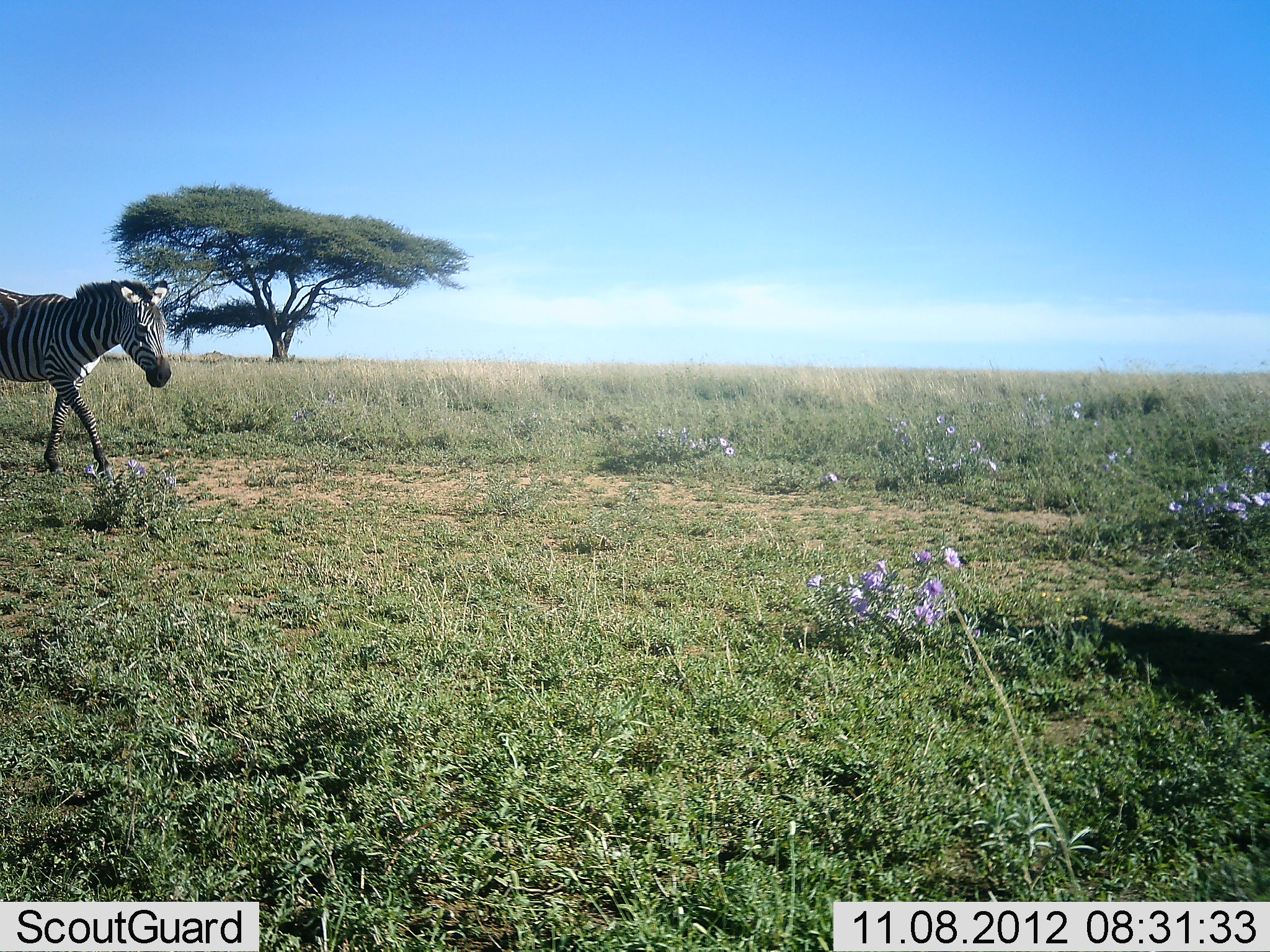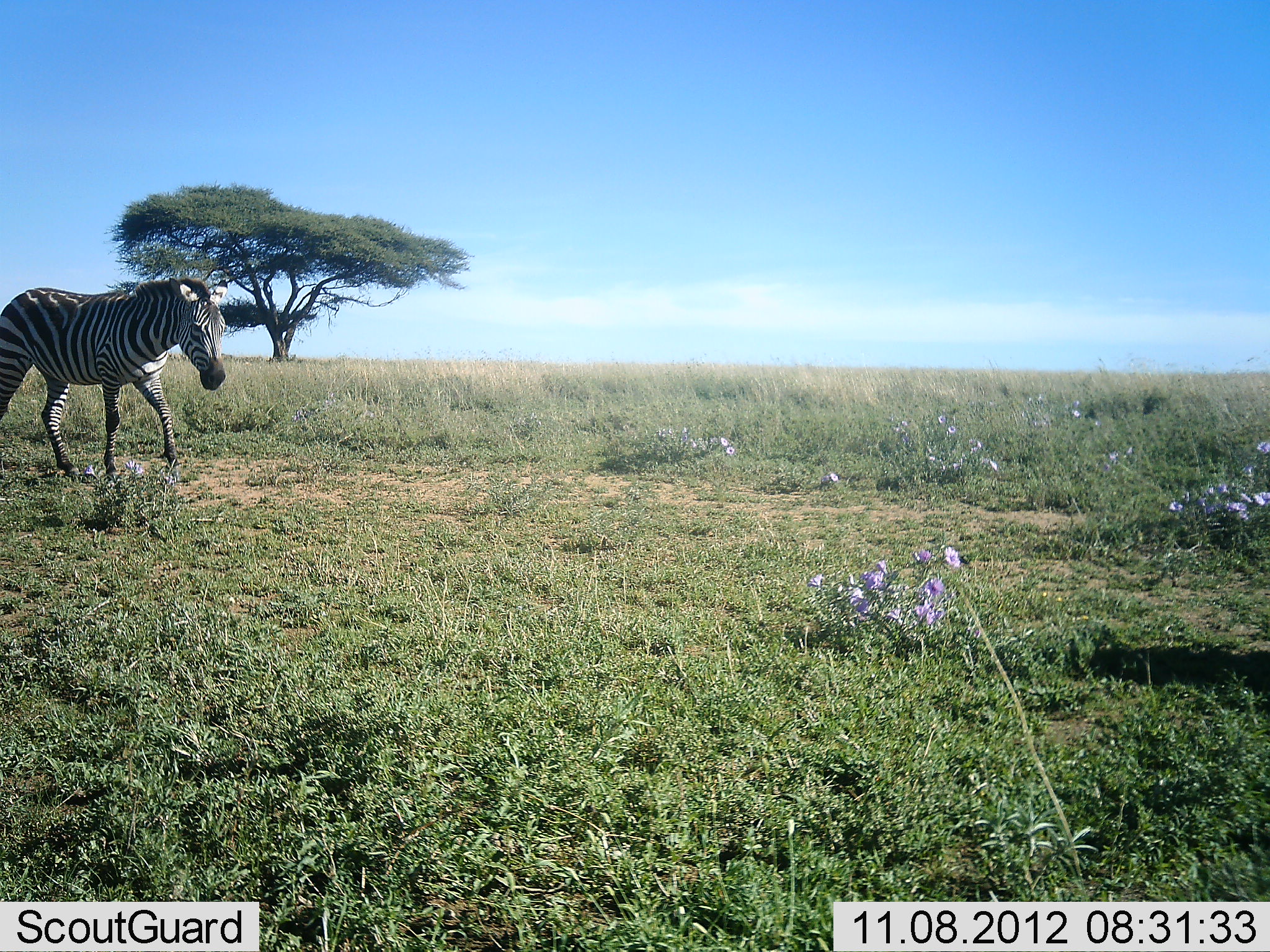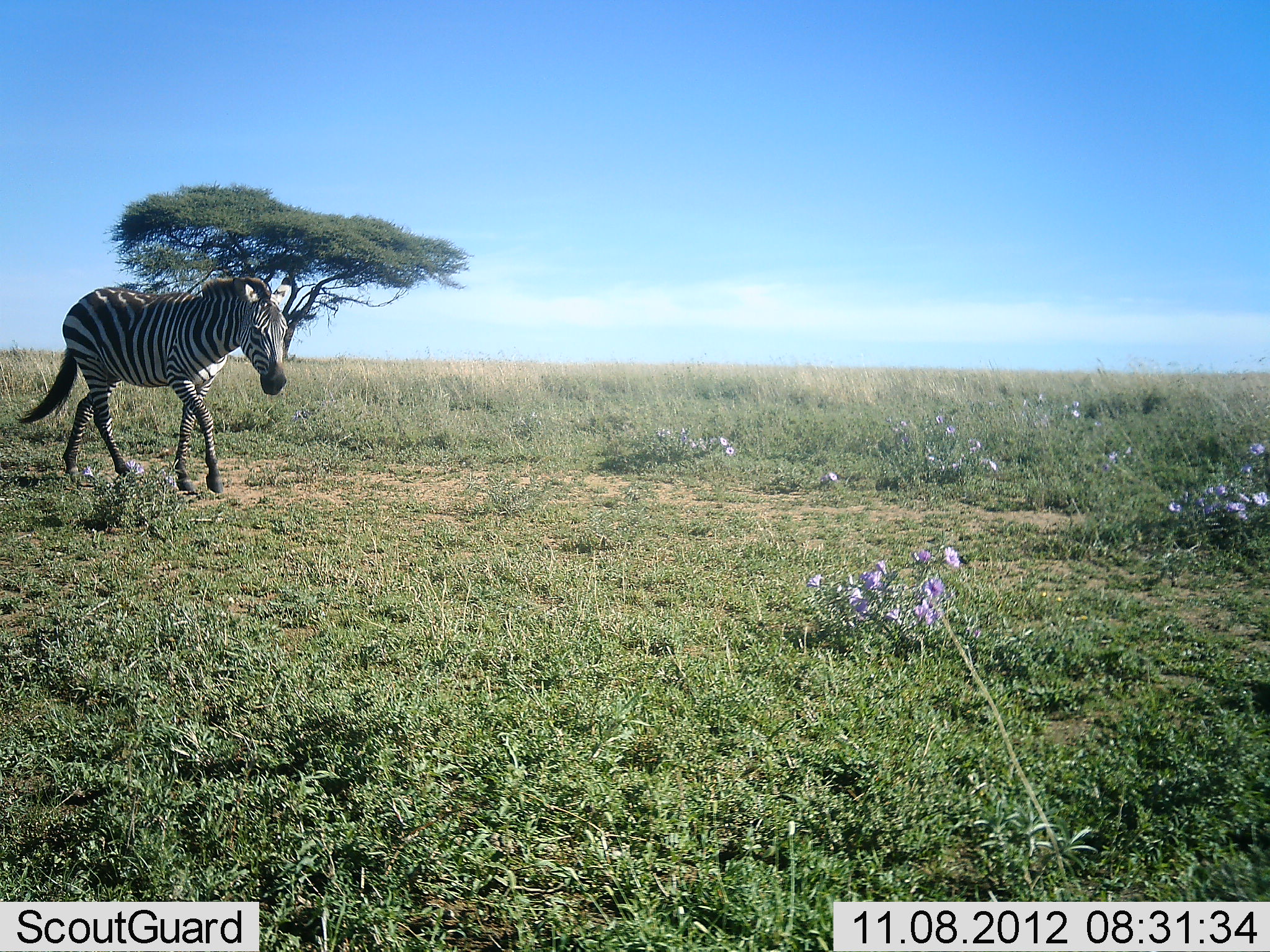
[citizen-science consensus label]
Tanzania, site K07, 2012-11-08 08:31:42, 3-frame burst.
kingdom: Animalia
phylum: Chordata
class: Mammalia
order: Perissodactyla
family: Equidae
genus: Equus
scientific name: Equus quagga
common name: plains zebra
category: zebra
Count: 1.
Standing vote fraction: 0%.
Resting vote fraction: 0%.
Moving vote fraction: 100%.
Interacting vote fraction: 0%.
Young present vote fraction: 0%.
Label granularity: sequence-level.